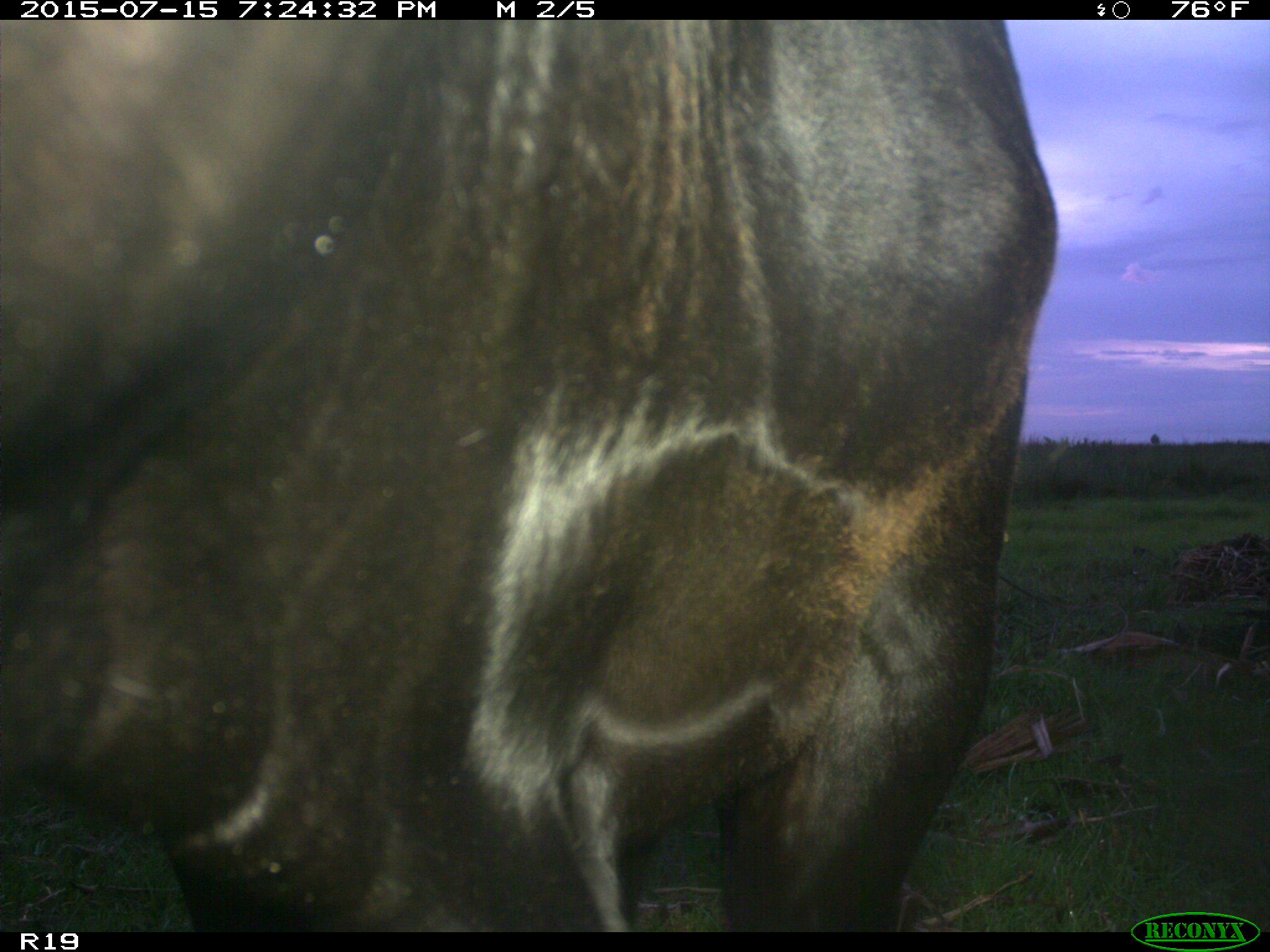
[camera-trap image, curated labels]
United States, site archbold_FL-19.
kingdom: Animalia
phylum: Chordata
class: Mammalia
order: Artiodactyla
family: Bovidae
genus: Bos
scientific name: Bos taurus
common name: domestic cow